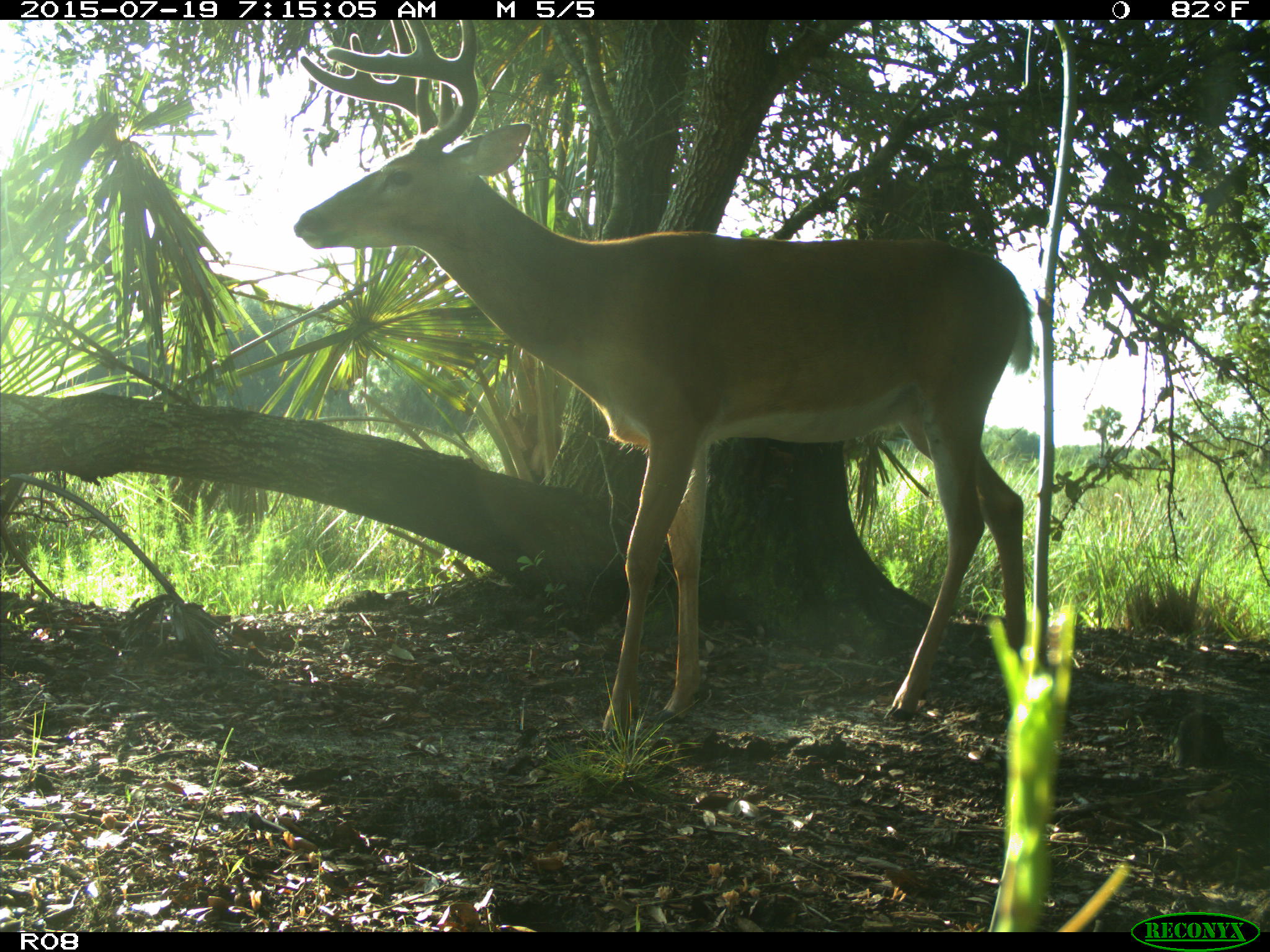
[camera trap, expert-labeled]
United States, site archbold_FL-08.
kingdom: Animalia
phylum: Chordata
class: Mammalia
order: Artiodactyla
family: Cervidae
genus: Odocoileus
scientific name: Odocoileus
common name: deer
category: unidentified deer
Unidentified deer (deer) (Odocoileus).